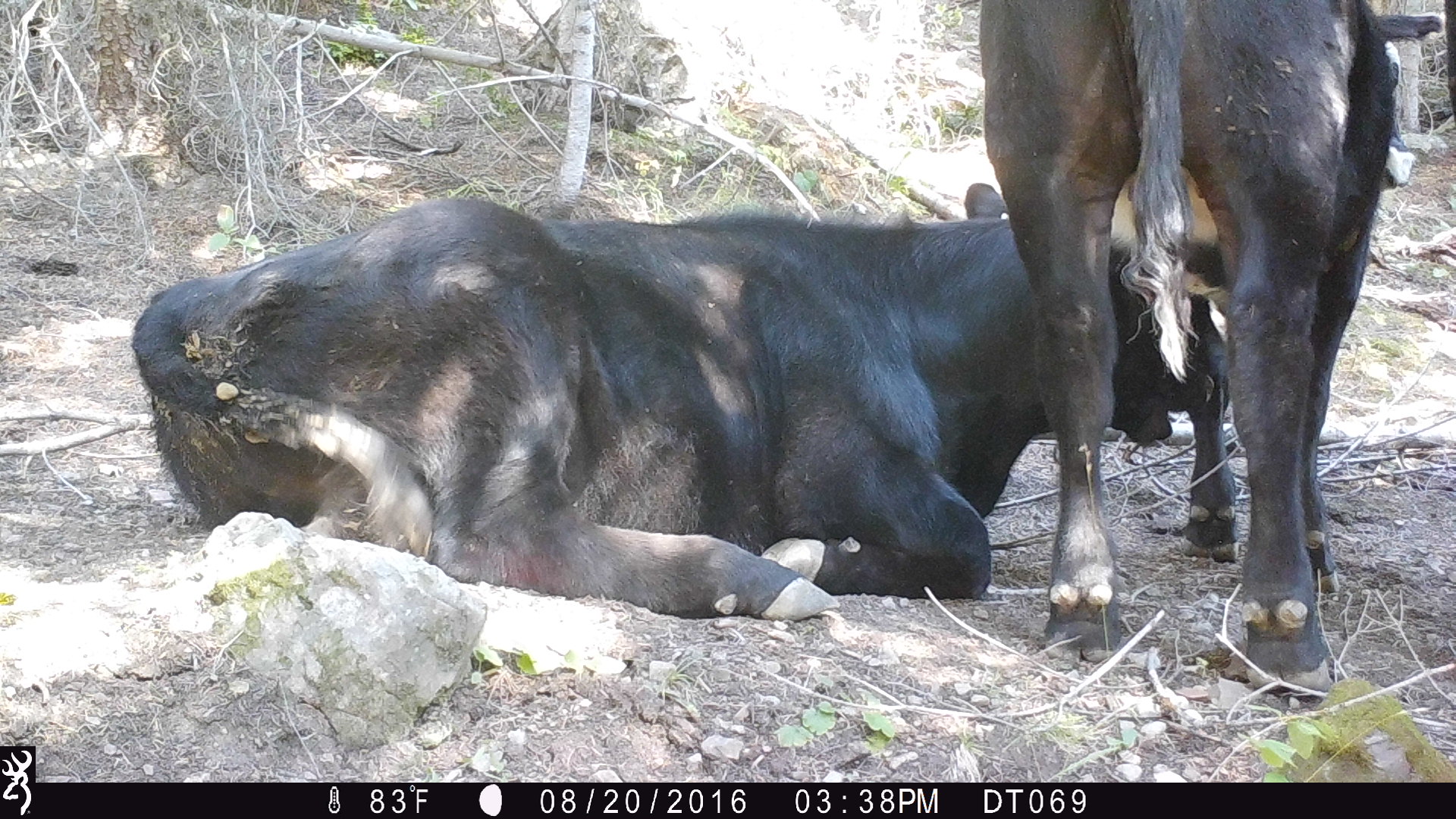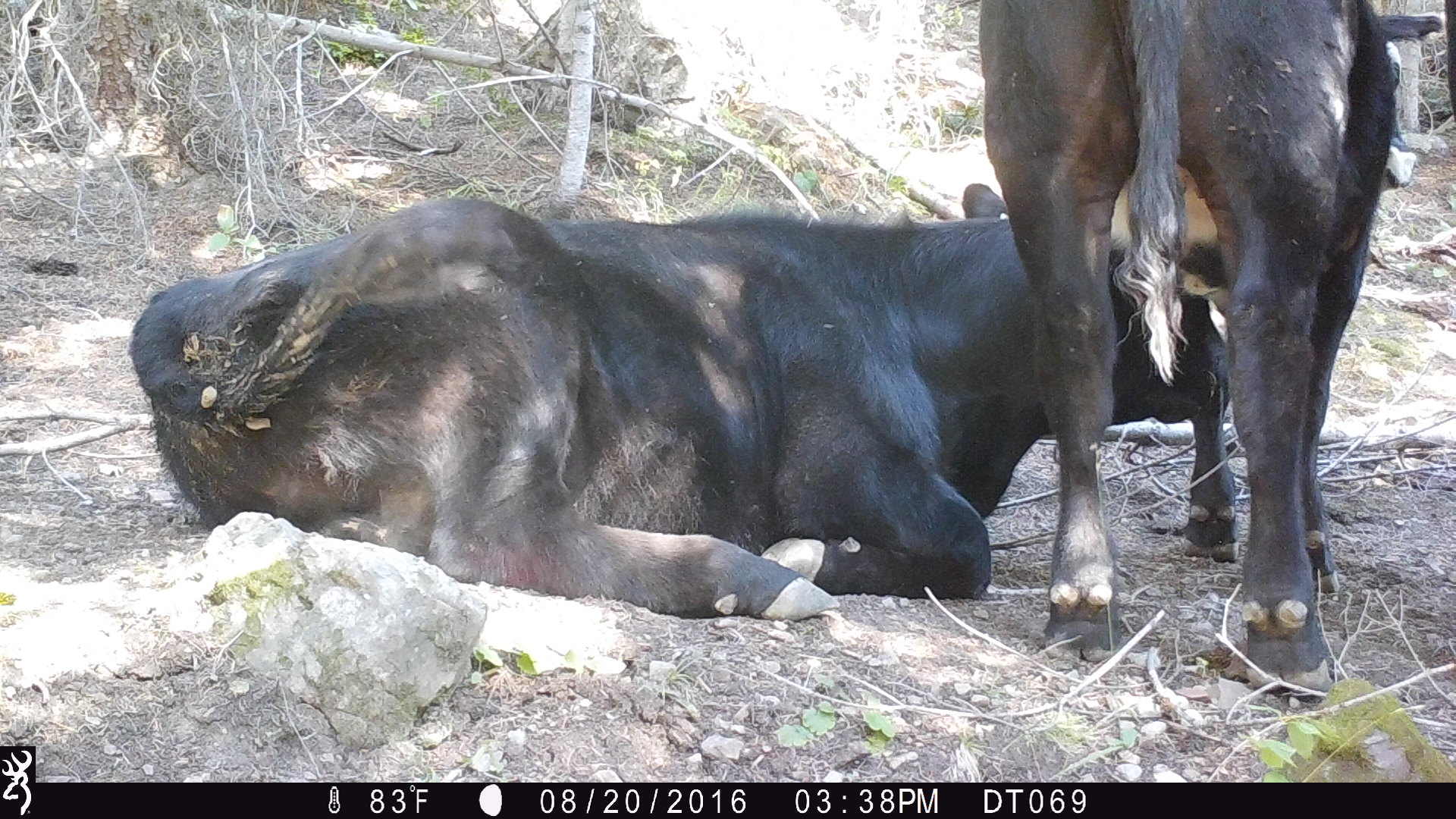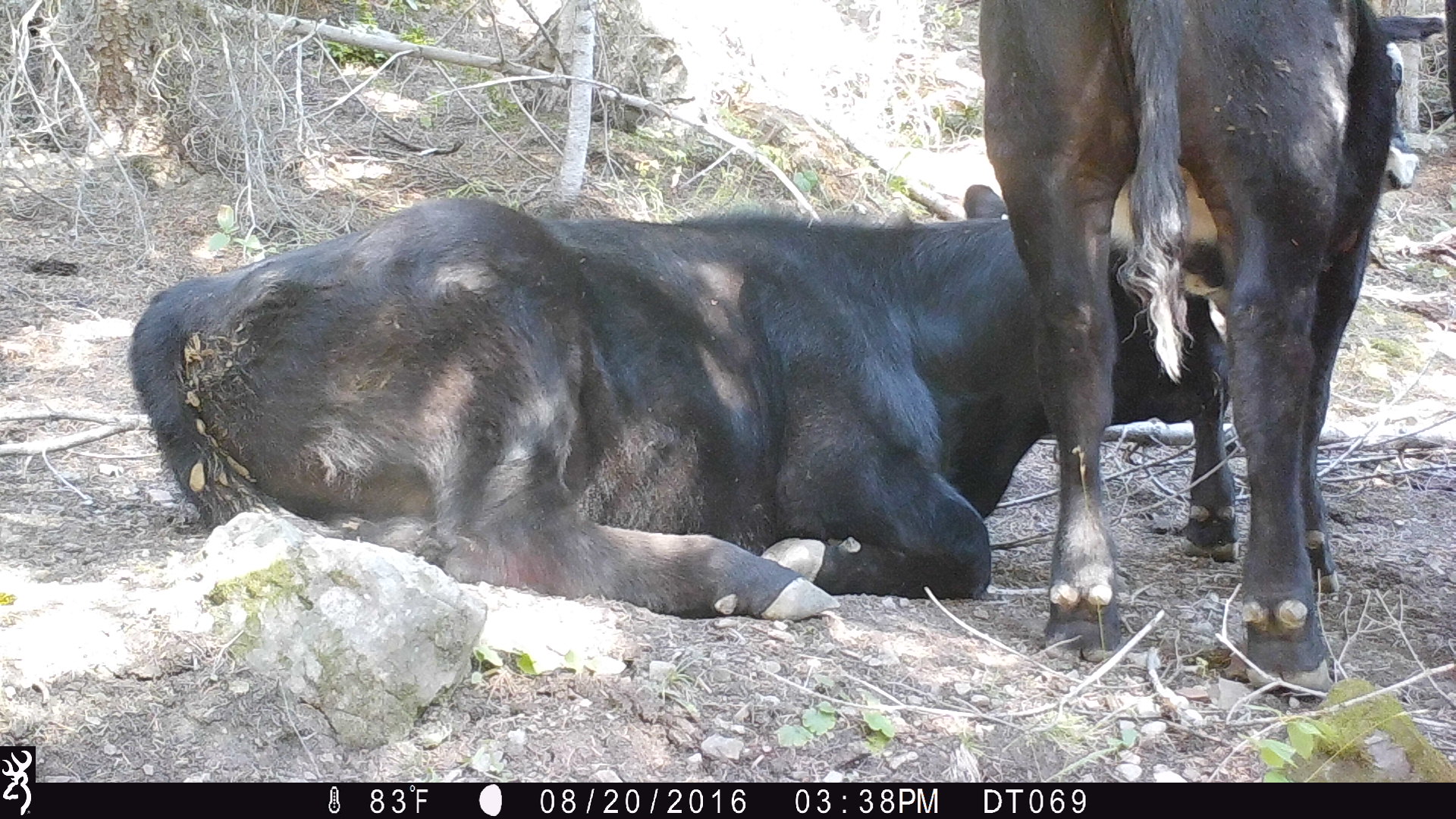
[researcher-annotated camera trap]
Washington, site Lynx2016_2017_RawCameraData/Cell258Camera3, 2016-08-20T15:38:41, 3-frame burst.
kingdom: Animalia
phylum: Chordata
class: Mammalia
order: Artiodactyla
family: Bovidae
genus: Bos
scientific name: Bos taurus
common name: domestic cattle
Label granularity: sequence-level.